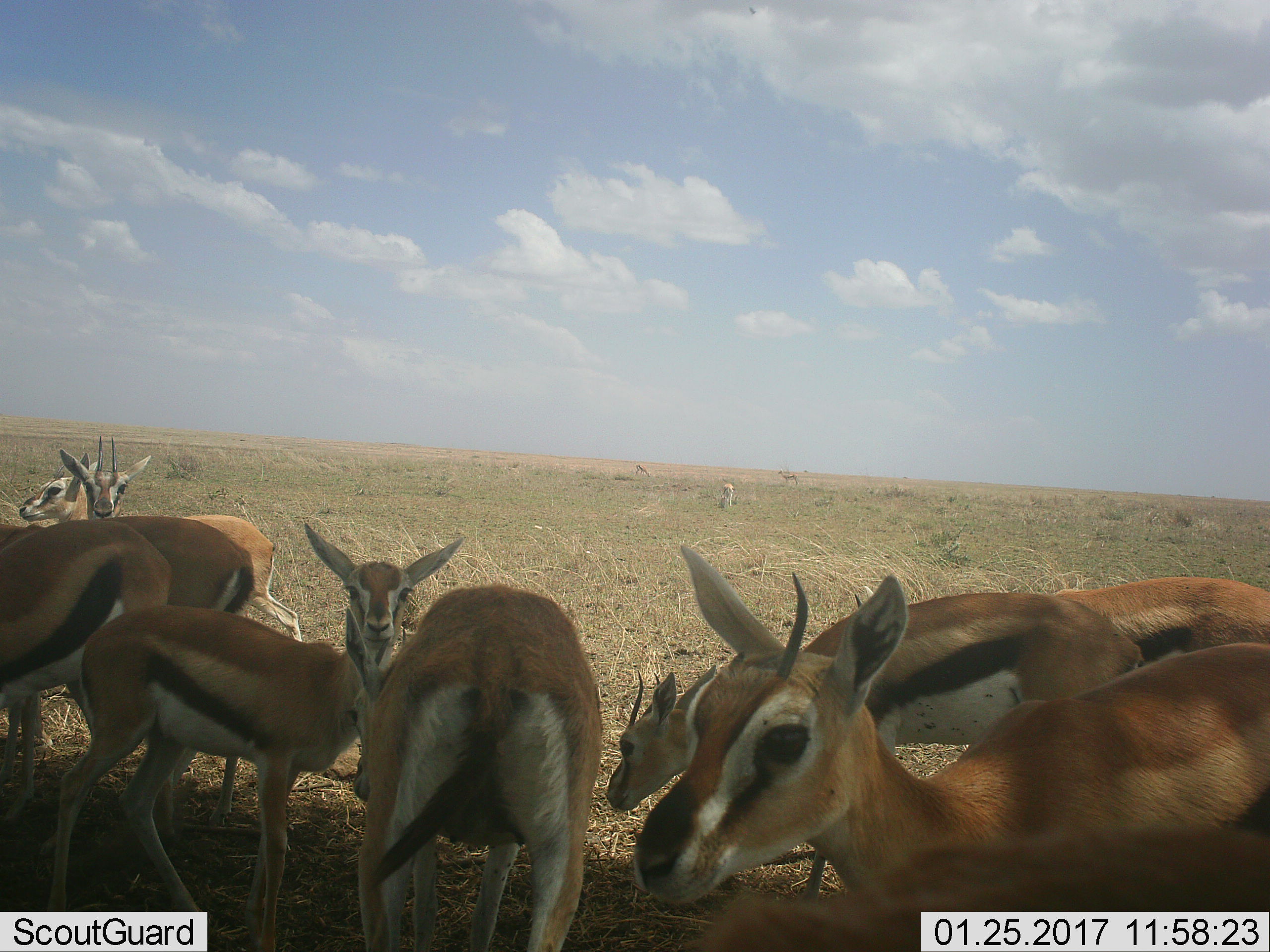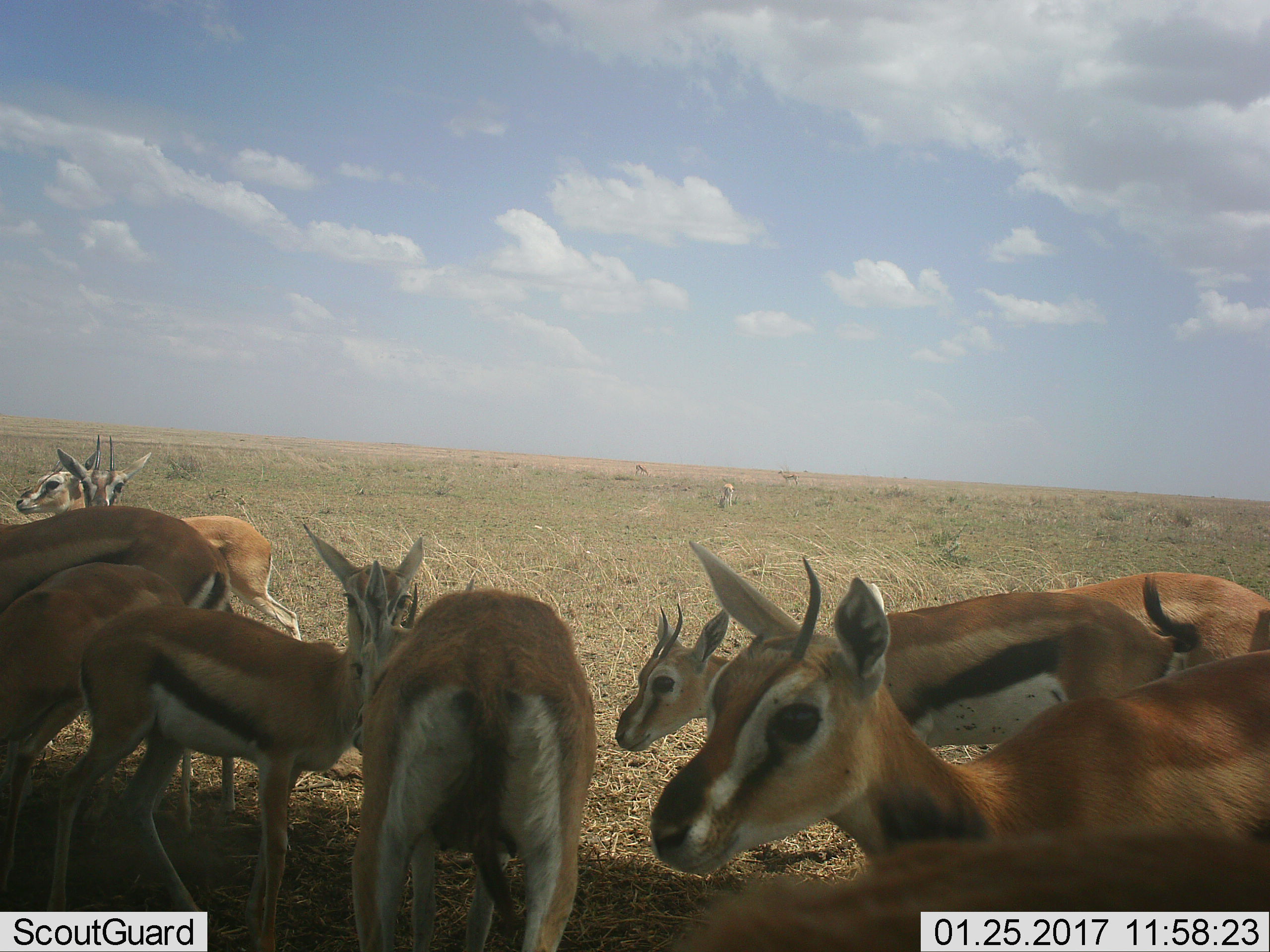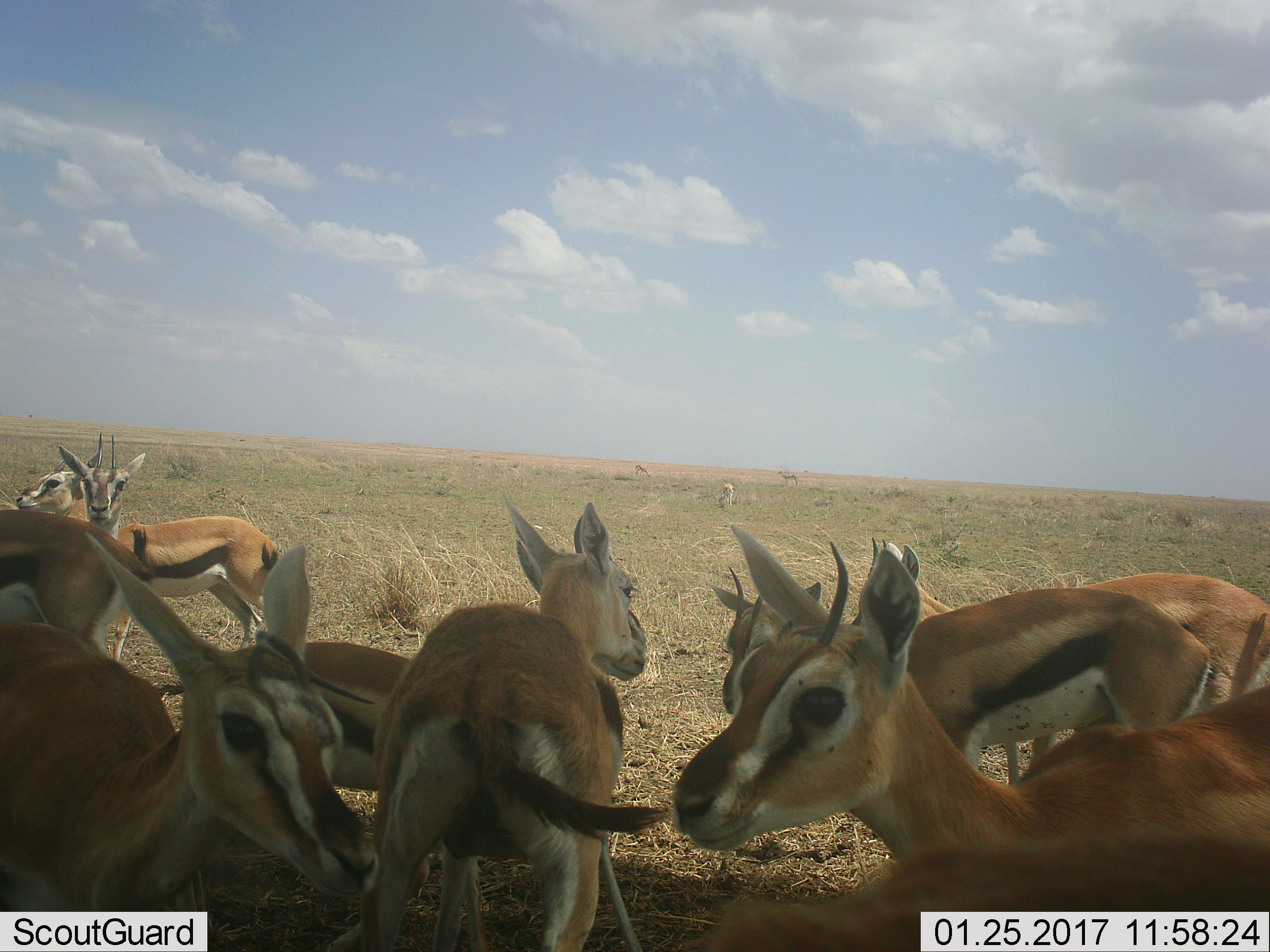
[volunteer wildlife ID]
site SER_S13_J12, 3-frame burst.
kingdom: Animalia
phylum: Chordata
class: Mammalia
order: Artiodactyla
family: Bovidae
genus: Eudorcas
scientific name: Eudorcas thomsonii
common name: thomson's gazelle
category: gazellethomsons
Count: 11-50.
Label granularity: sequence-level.